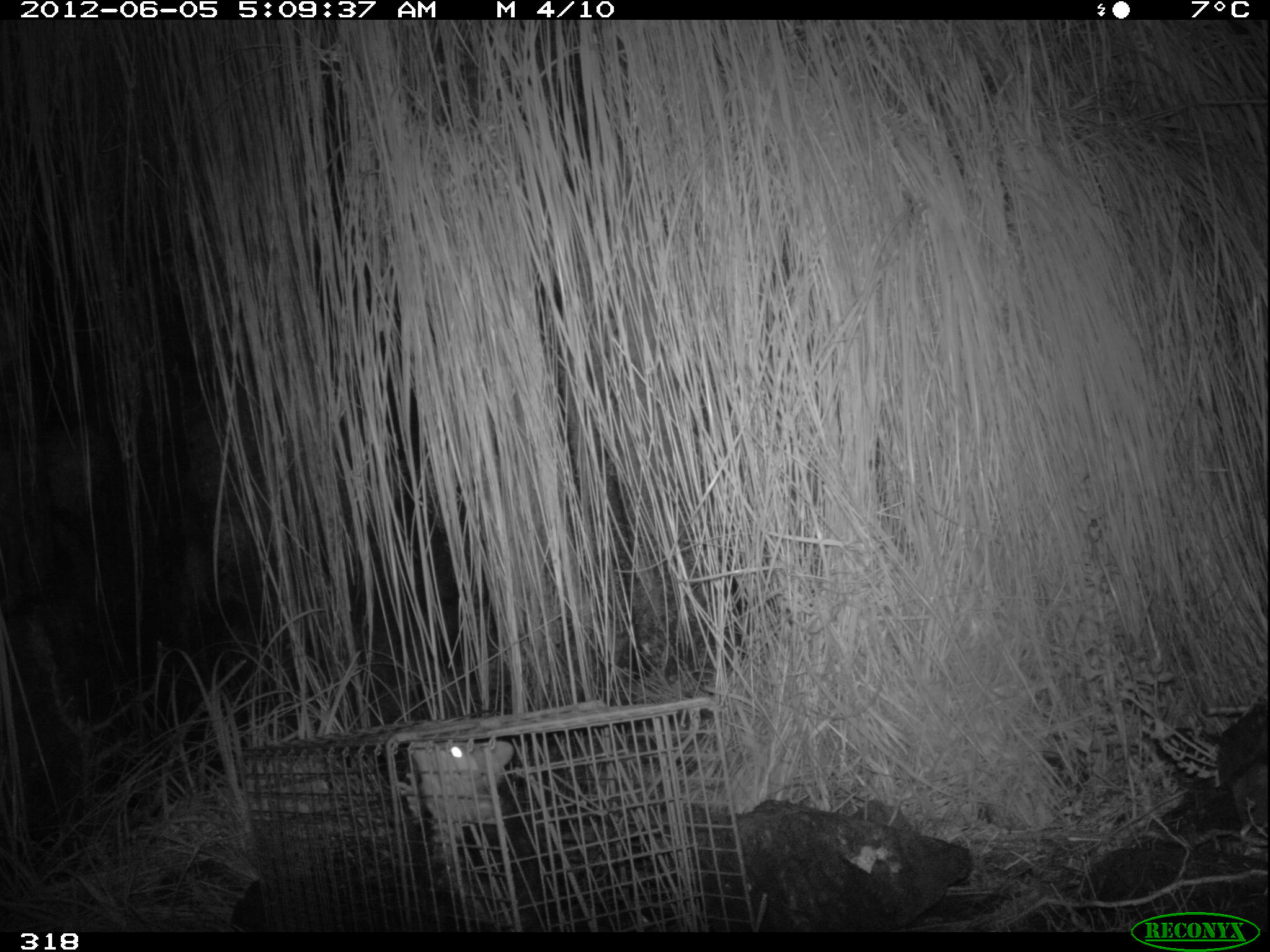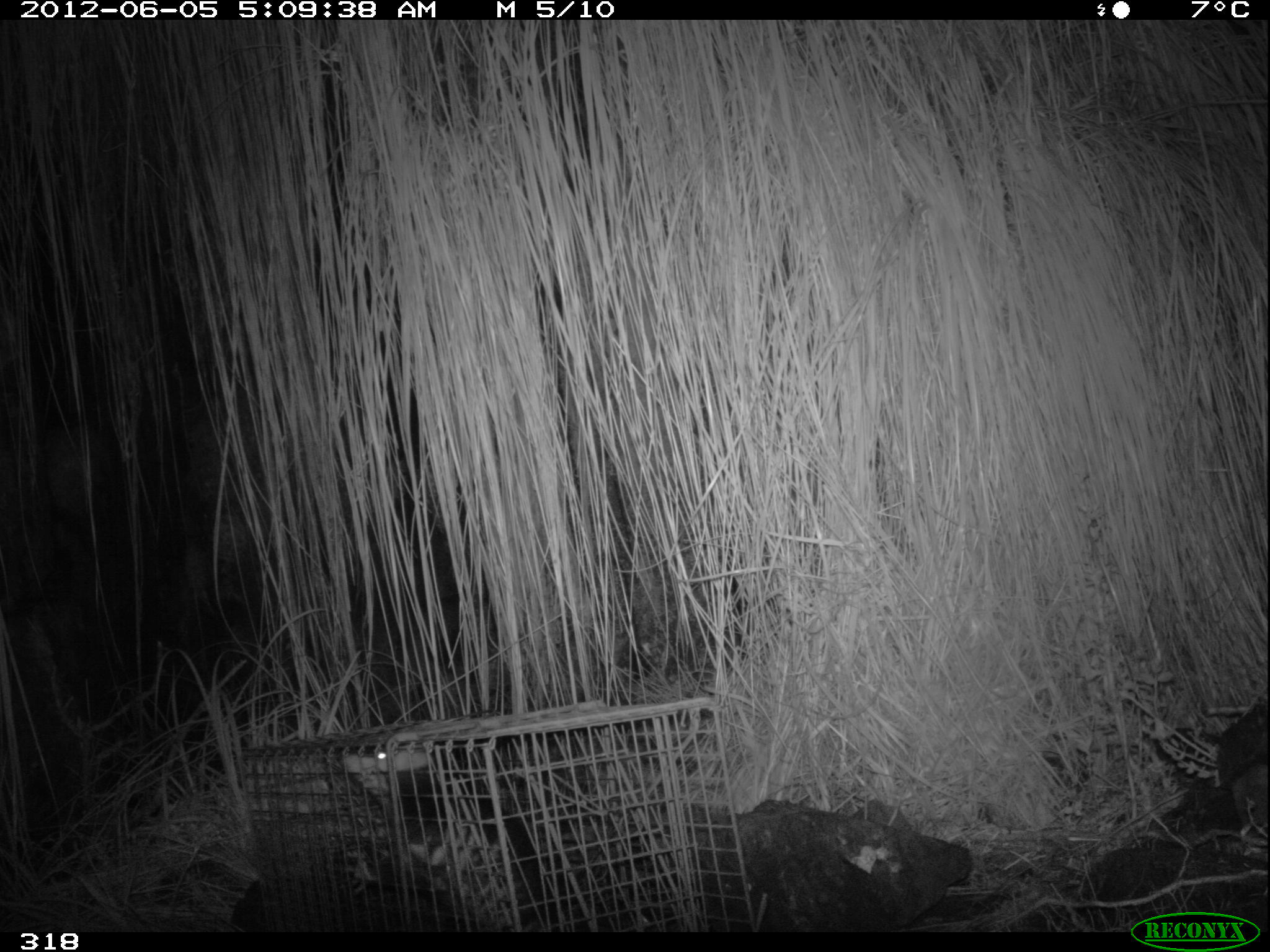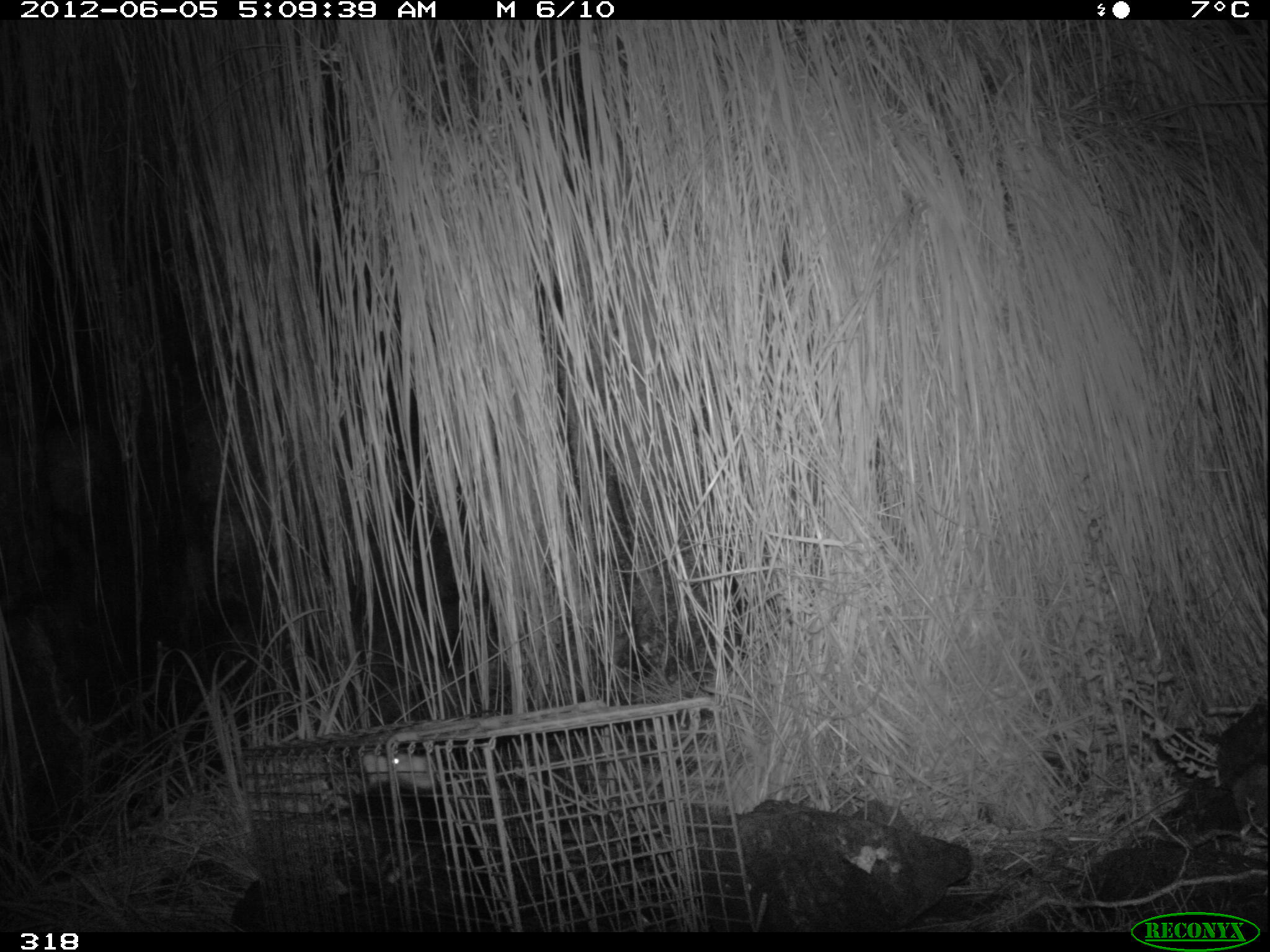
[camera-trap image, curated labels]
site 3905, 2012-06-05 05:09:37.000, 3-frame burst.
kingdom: Animalia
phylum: Chordata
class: Mammalia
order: Didelphimorphia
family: Didelphidae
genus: Didelphis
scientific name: Didelphis pernigra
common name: andean white-eared opossum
Didelphis pernigra (andean white-eared opossum).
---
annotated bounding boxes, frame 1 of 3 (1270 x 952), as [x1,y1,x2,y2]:
didelphis pernigra: [396,736,548,933]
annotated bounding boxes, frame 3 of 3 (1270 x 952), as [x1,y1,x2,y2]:
didelphis pernigra: [350,741,541,930]